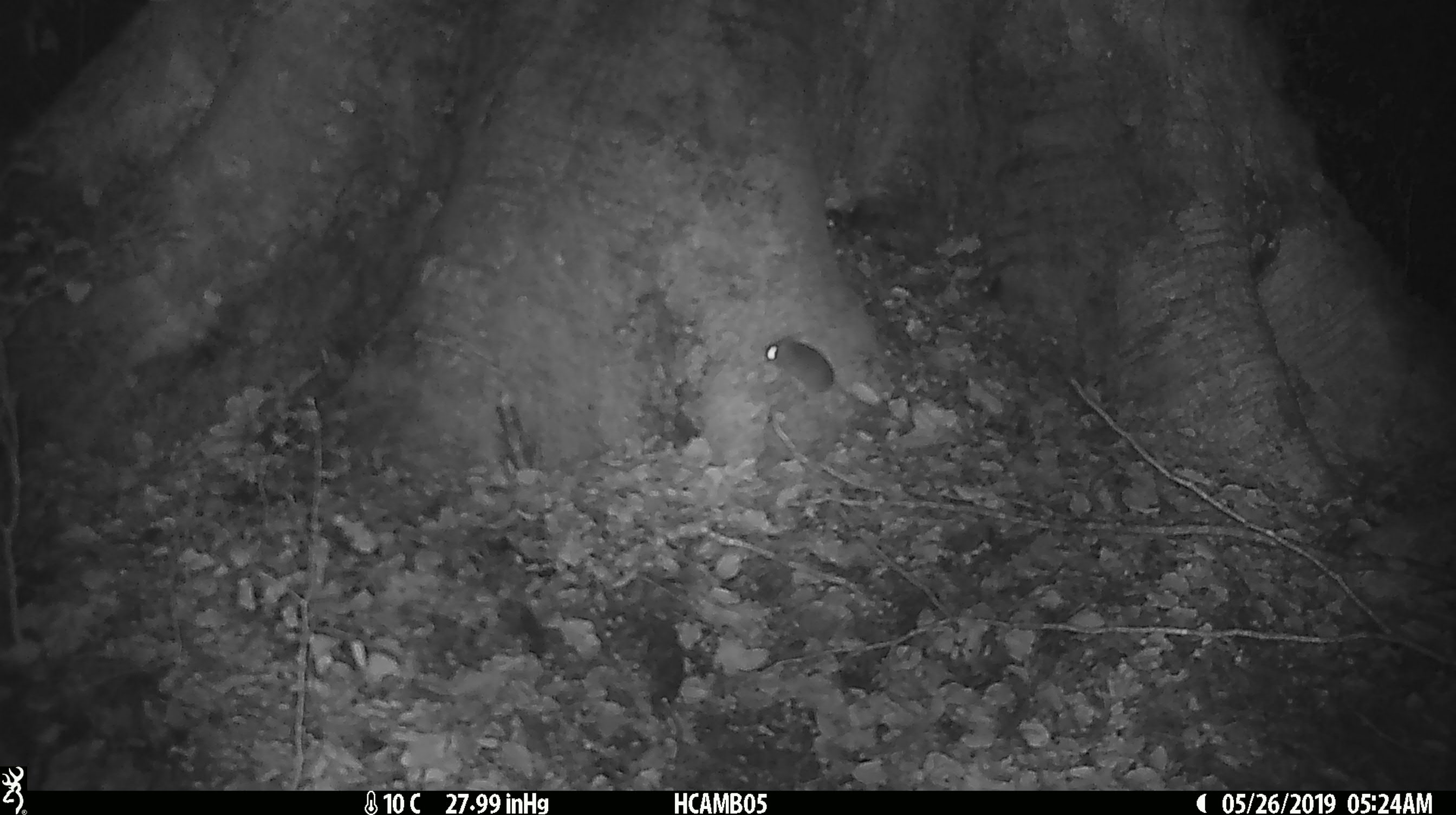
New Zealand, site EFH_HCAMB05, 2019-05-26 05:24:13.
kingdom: Animalia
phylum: Chordata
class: Mammalia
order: Rodentia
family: Muridae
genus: Mus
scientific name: Mus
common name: mouse